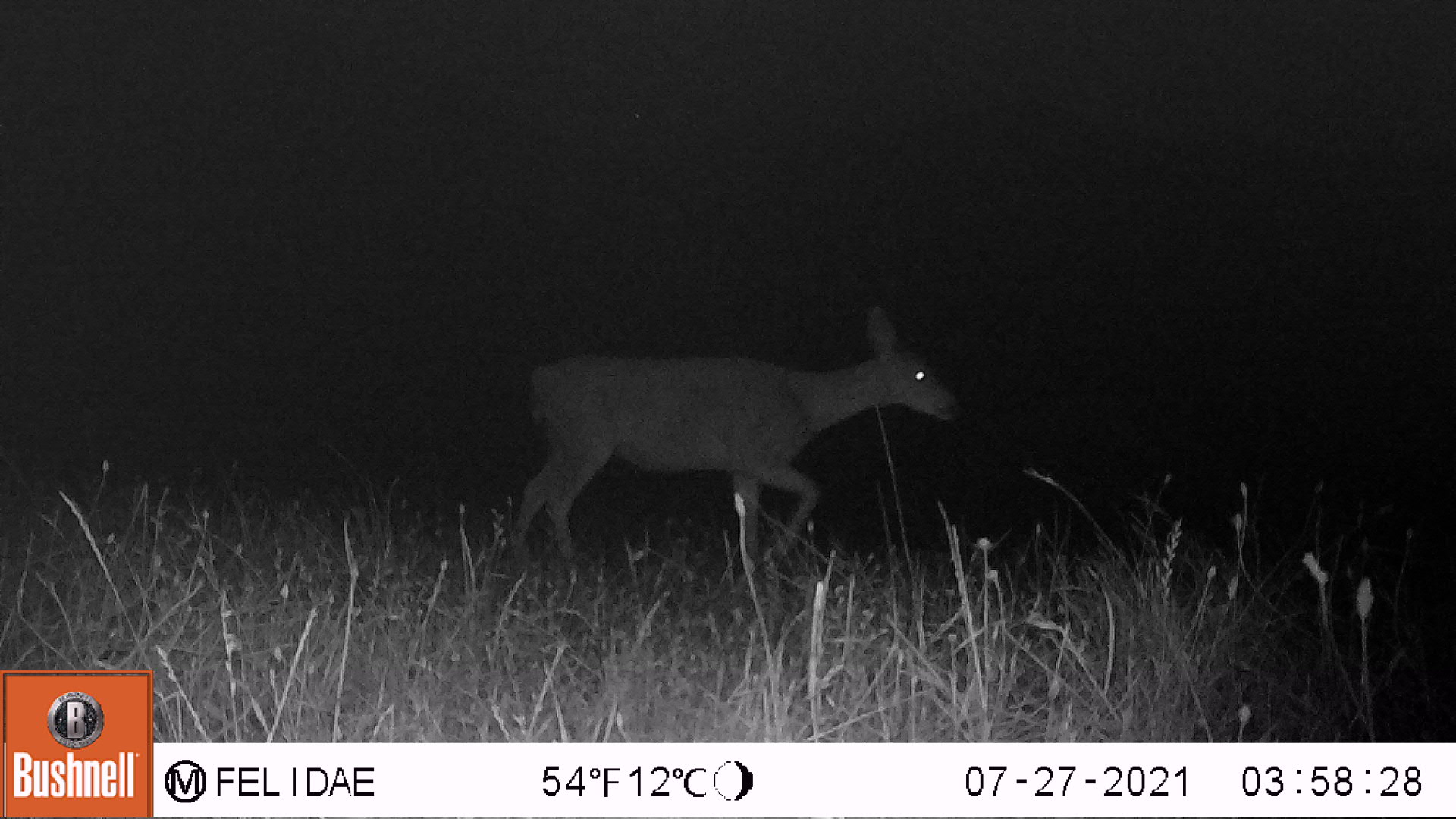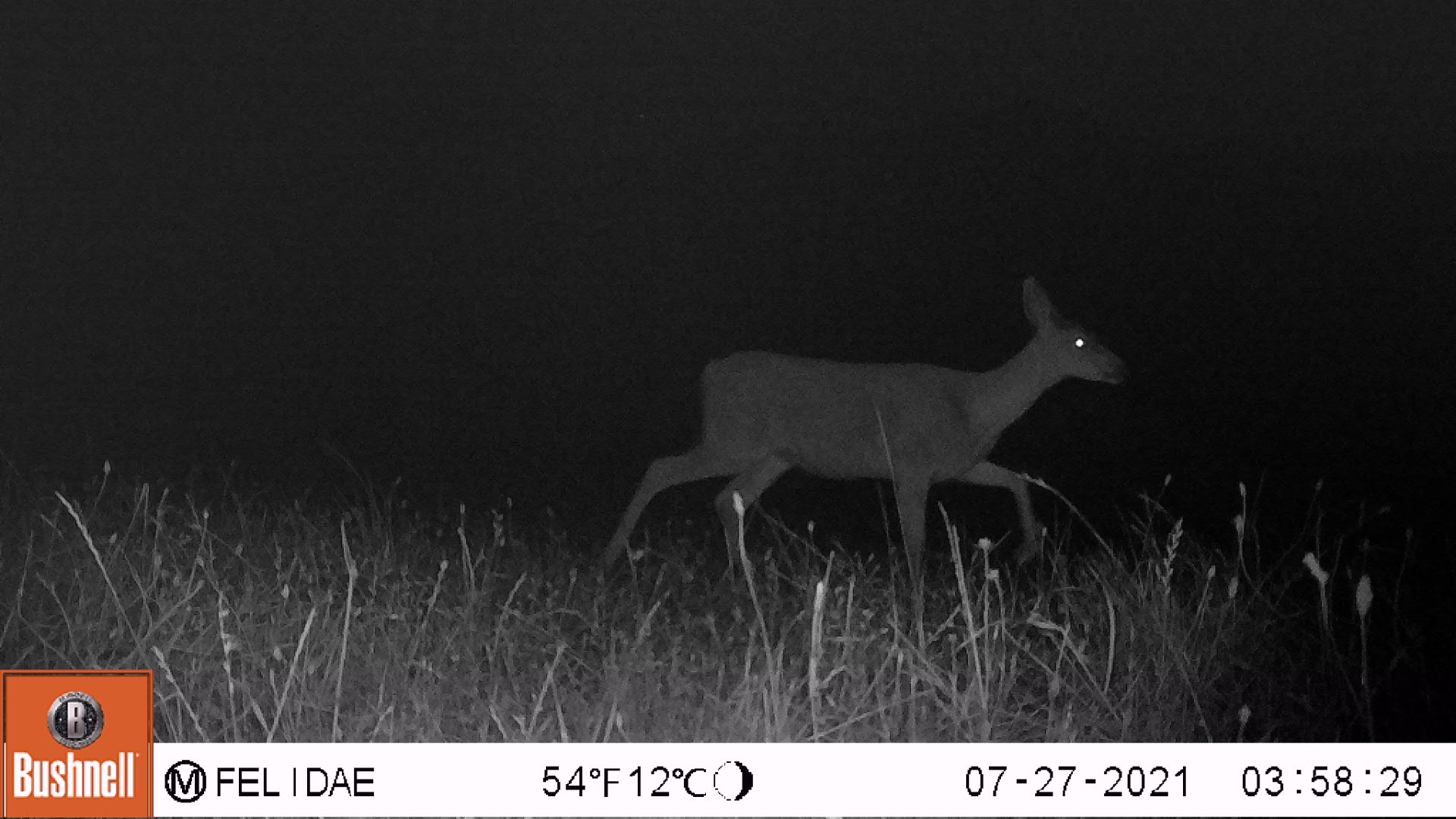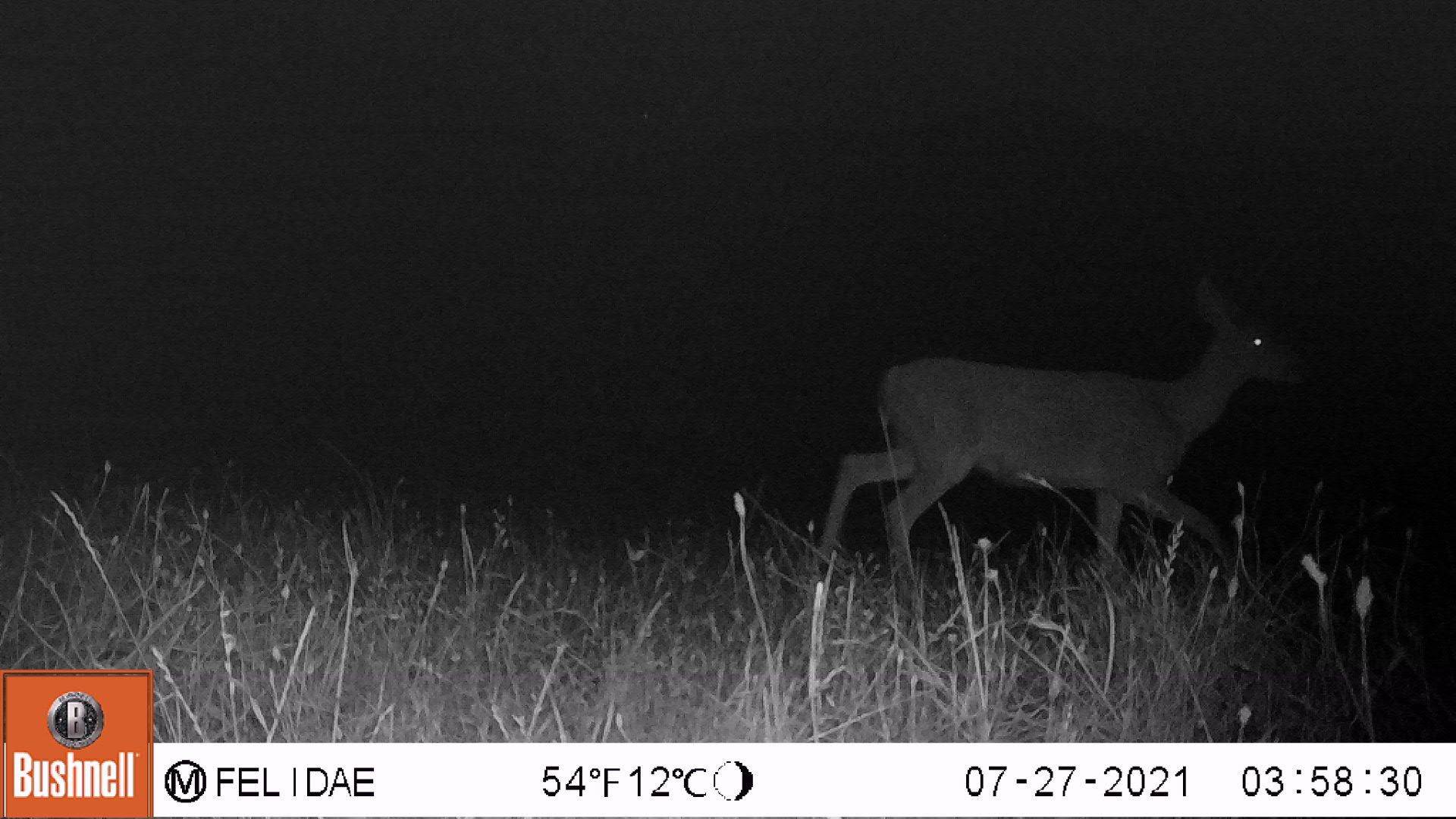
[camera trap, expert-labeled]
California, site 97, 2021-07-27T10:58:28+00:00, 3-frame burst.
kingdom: Animalia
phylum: Chordata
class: Mammalia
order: Artiodactyla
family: Cervidae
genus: Odocoileus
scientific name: Odocoileus hemionus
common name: mule deer